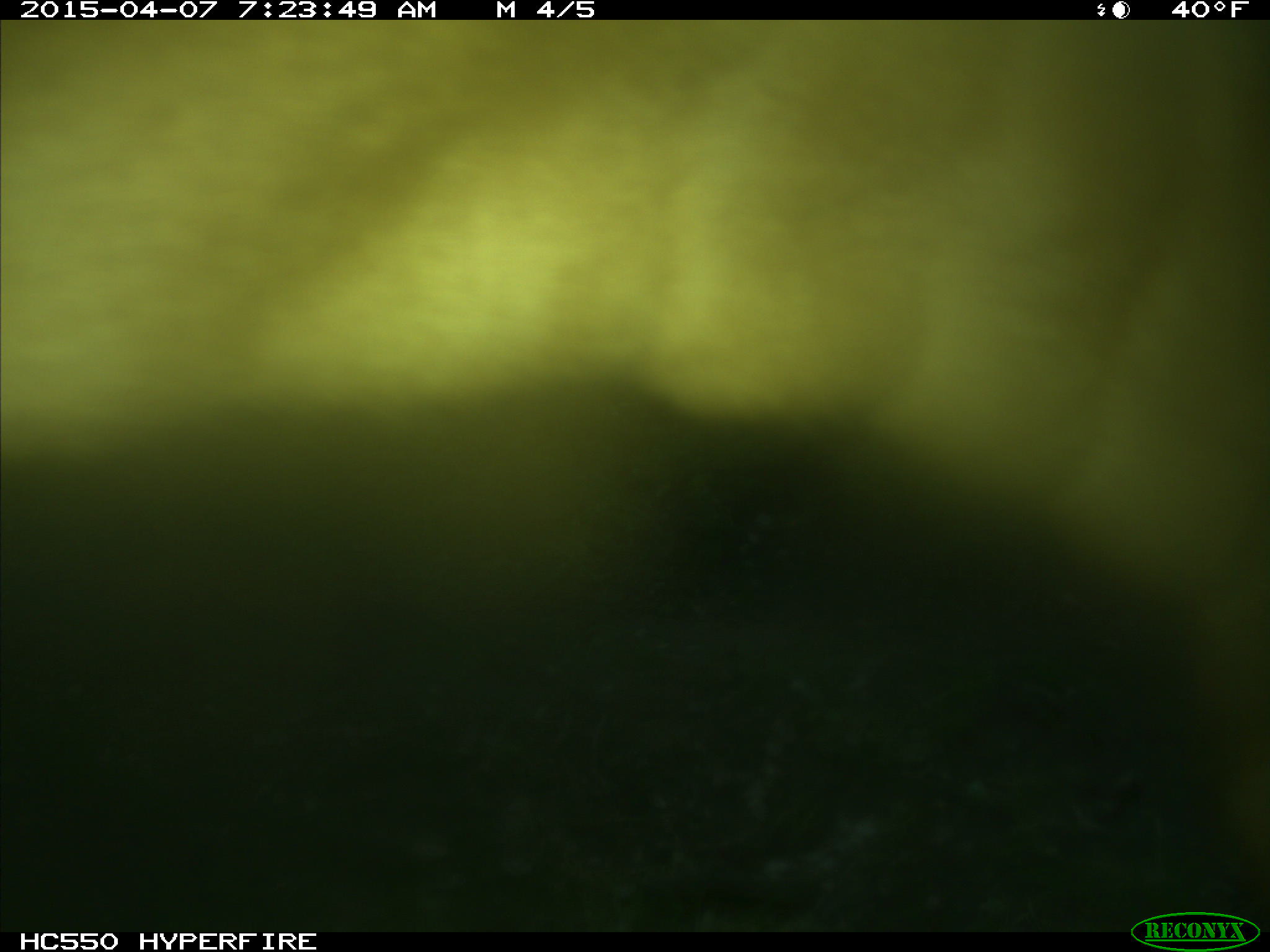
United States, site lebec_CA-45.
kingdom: Animalia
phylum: Chordata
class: Mammalia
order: Artiodactyla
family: Bovidae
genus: Bos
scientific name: Bos taurus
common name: domestic cow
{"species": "Bos taurus (domestic cow)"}